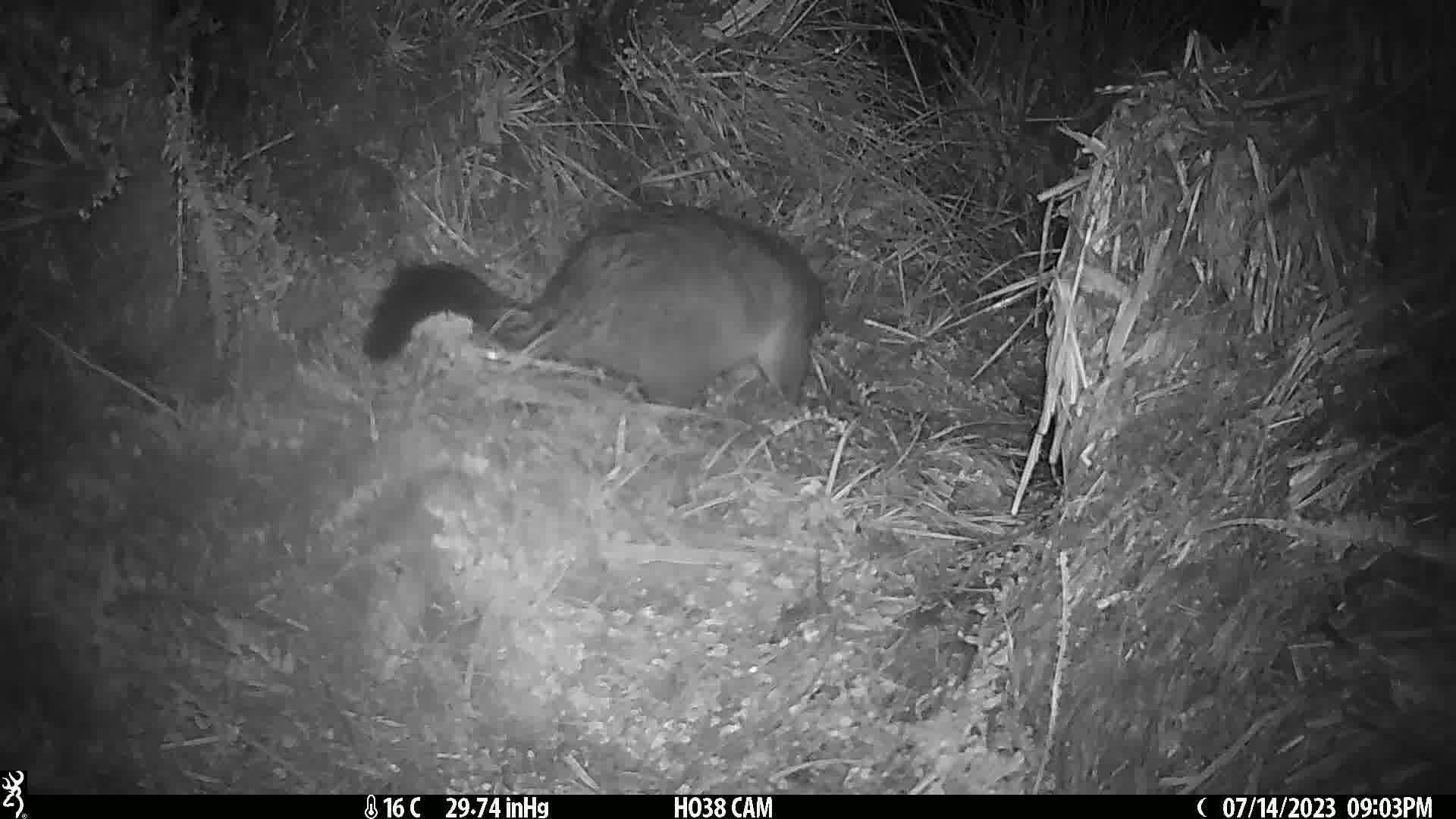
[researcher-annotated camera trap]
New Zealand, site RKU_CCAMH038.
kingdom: Animalia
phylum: Chordata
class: Mammalia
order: Diprotodontia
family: Phalangeridae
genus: Trichosurus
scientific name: Trichosurus vulpecula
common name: common brushtail possum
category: possum